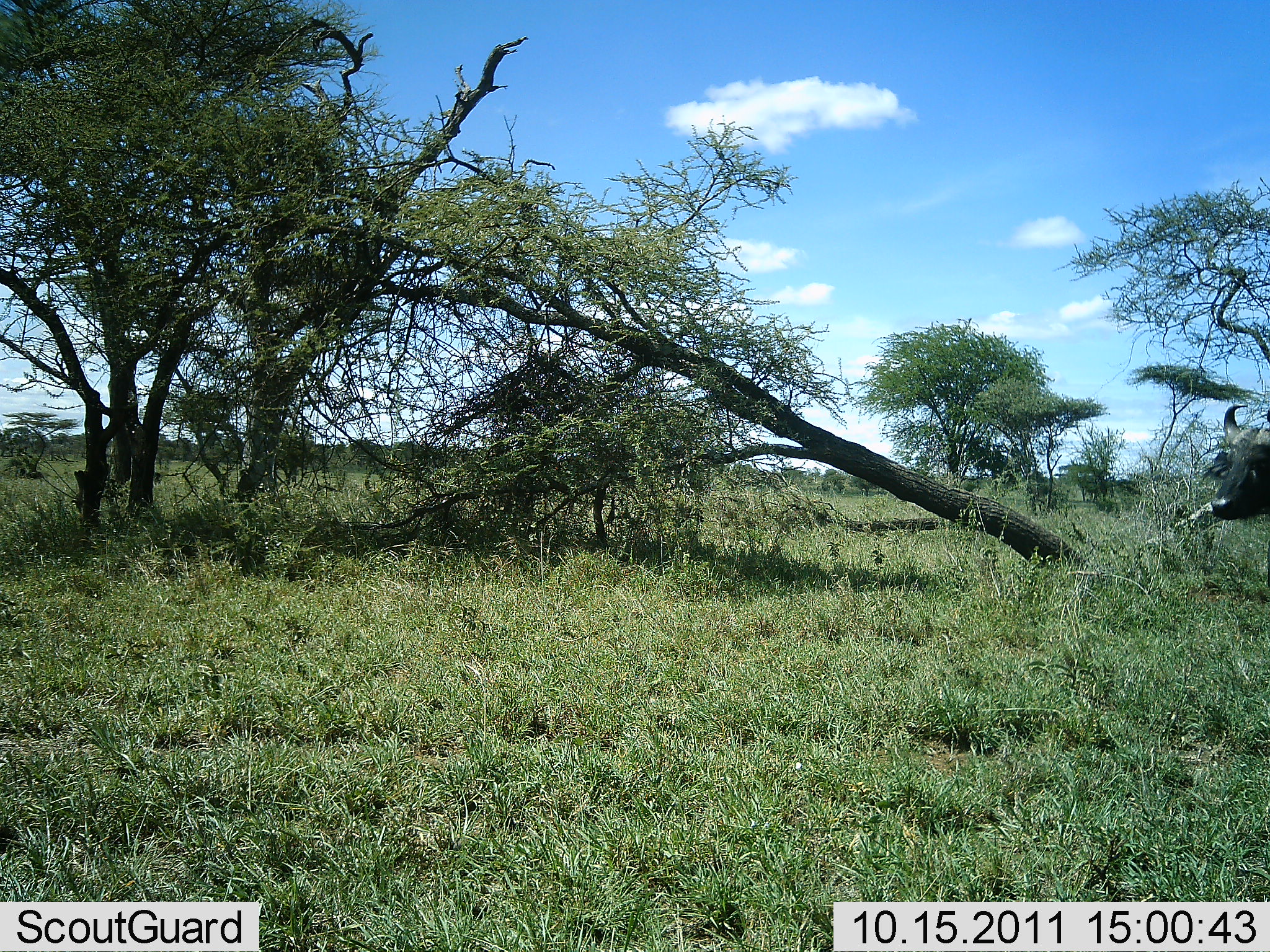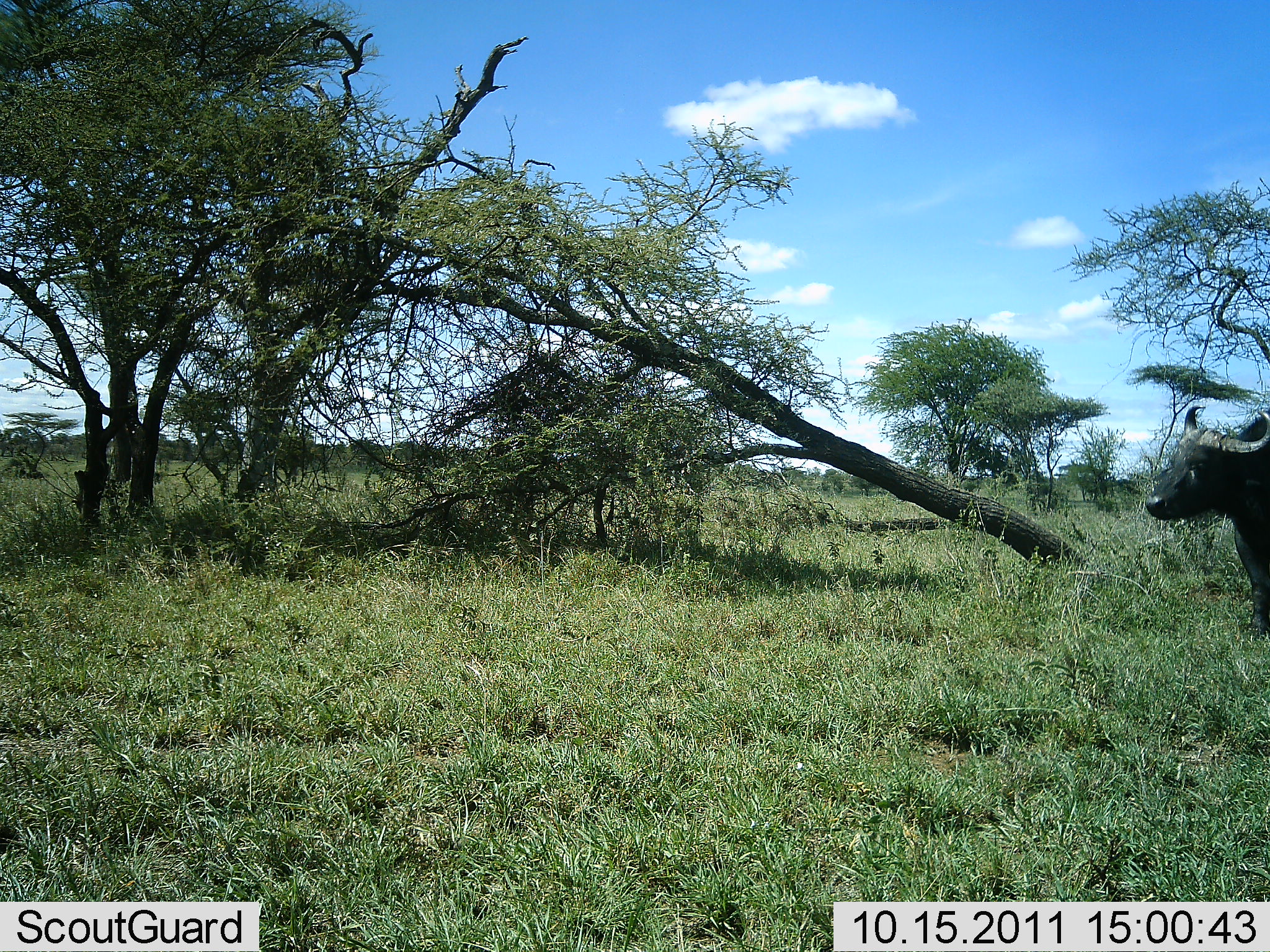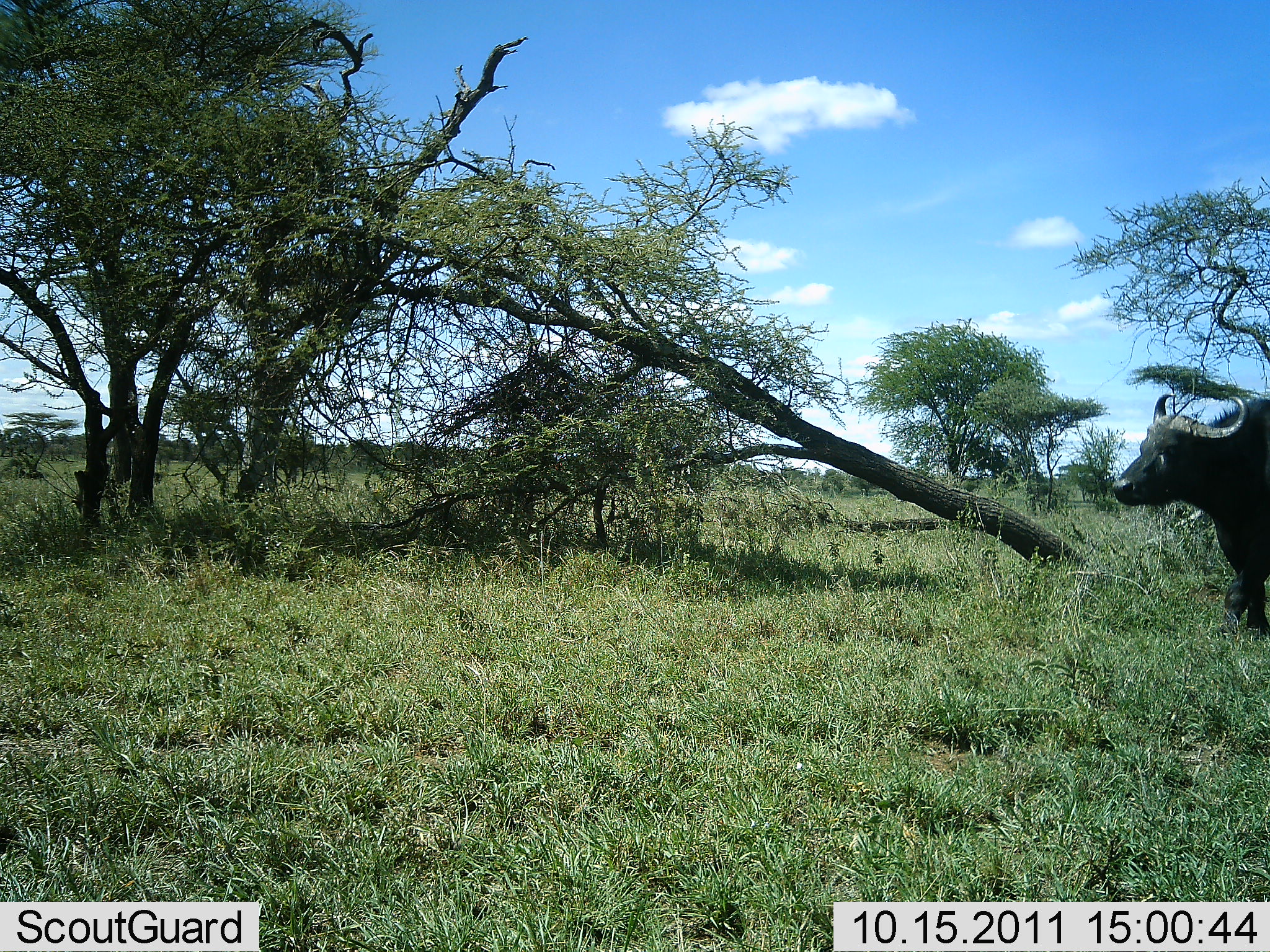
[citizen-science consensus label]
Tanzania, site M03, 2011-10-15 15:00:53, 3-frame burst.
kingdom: Animalia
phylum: Chordata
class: Mammalia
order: Artiodactyla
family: Bovidae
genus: Syncerus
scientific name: Syncerus caffer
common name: cape buffalo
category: buffalo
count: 1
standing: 15%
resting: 0%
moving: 85%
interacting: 0%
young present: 0%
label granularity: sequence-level